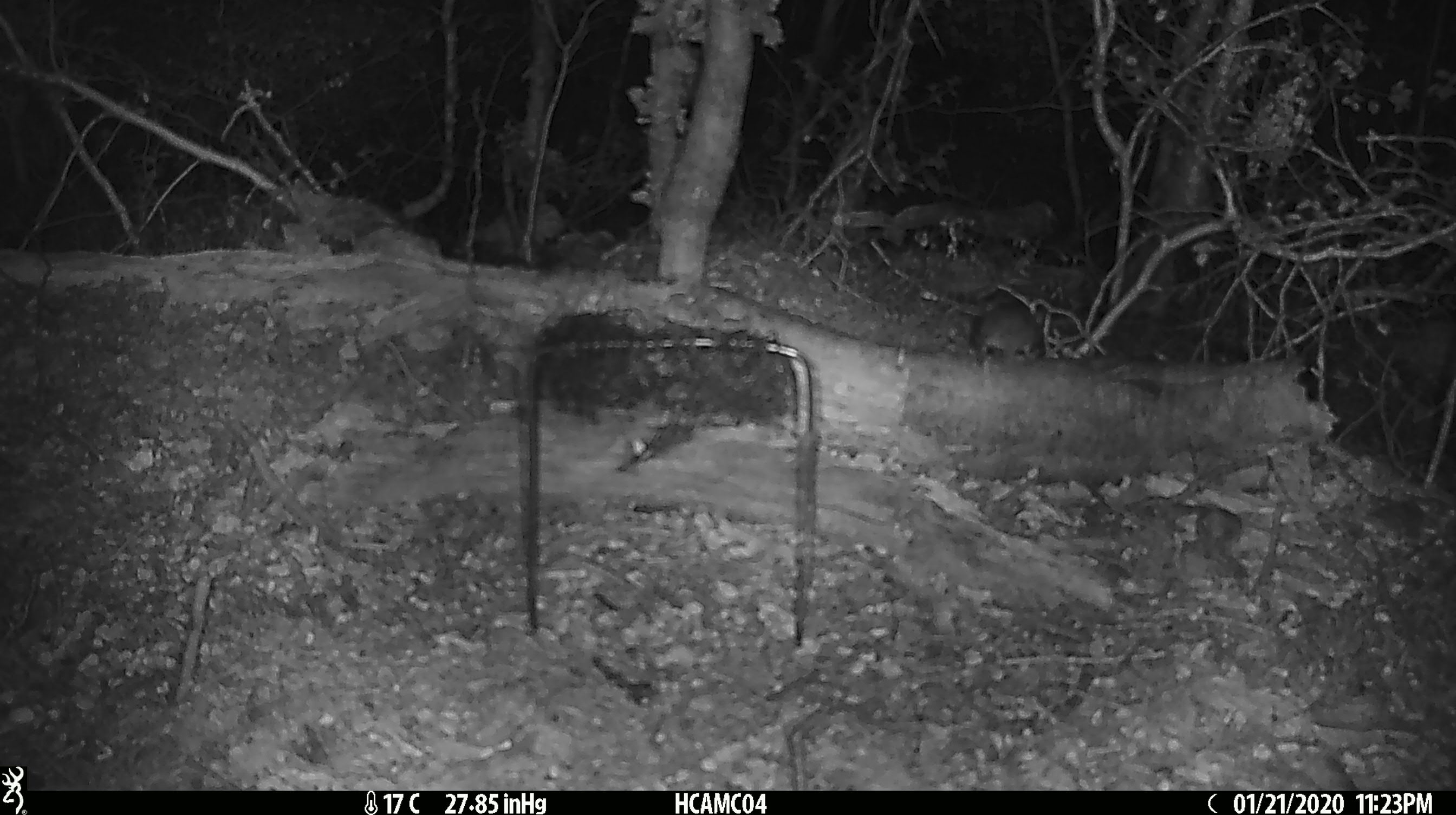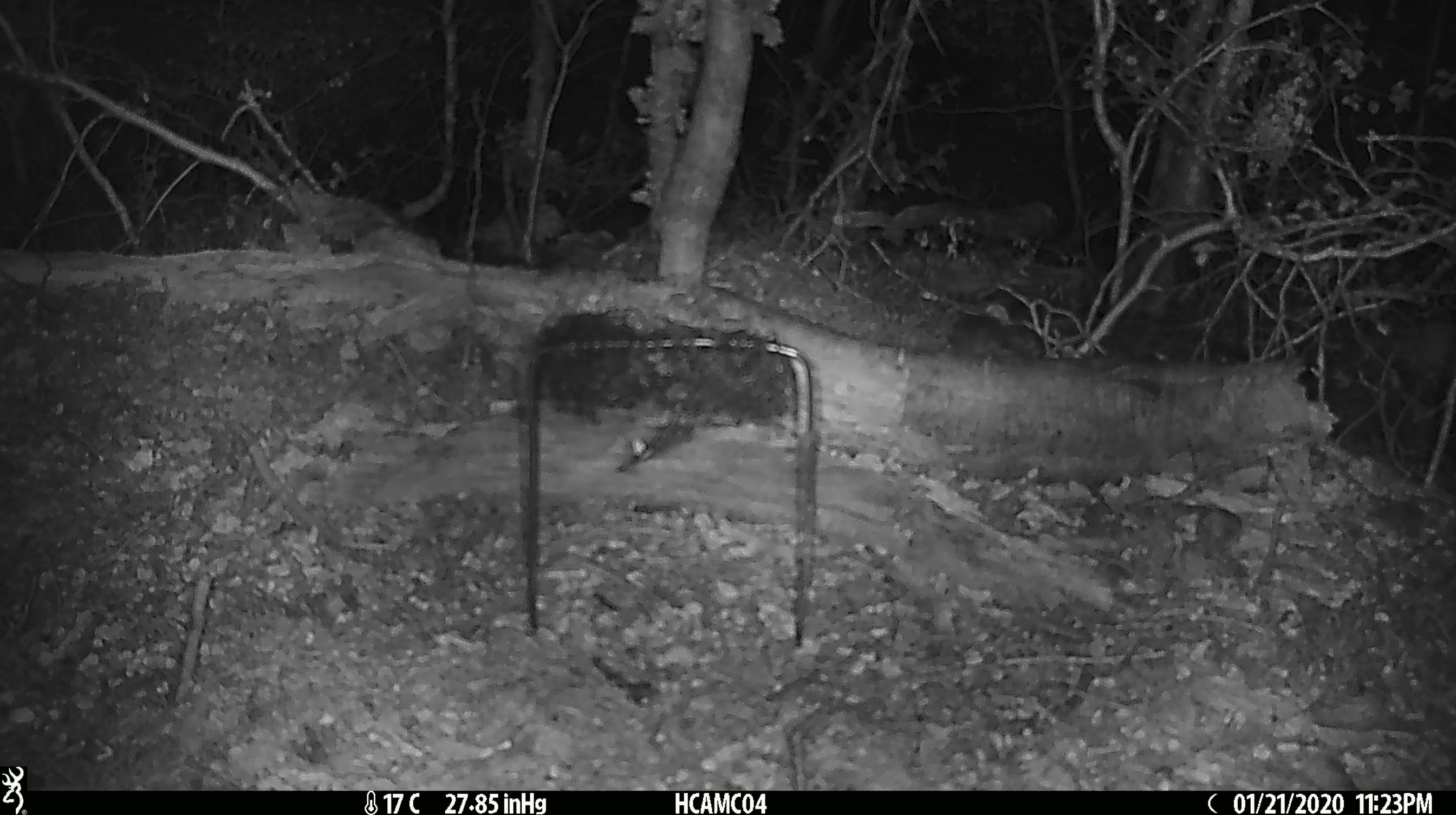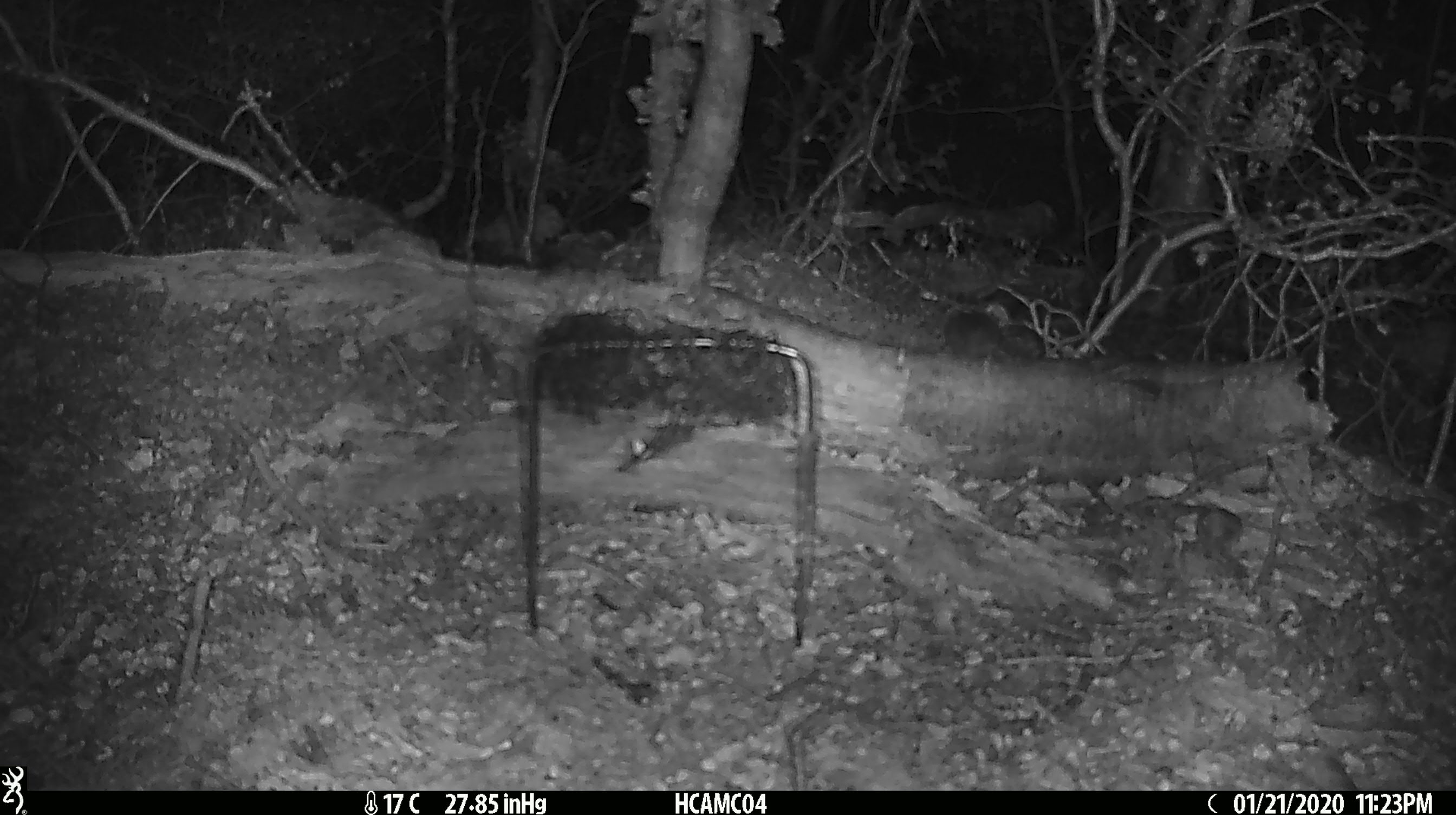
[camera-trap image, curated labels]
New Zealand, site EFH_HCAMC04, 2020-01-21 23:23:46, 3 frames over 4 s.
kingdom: Animalia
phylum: Chordata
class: Mammalia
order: Rodentia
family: Muridae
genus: Mus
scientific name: Mus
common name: mouse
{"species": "mouse (Mus)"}